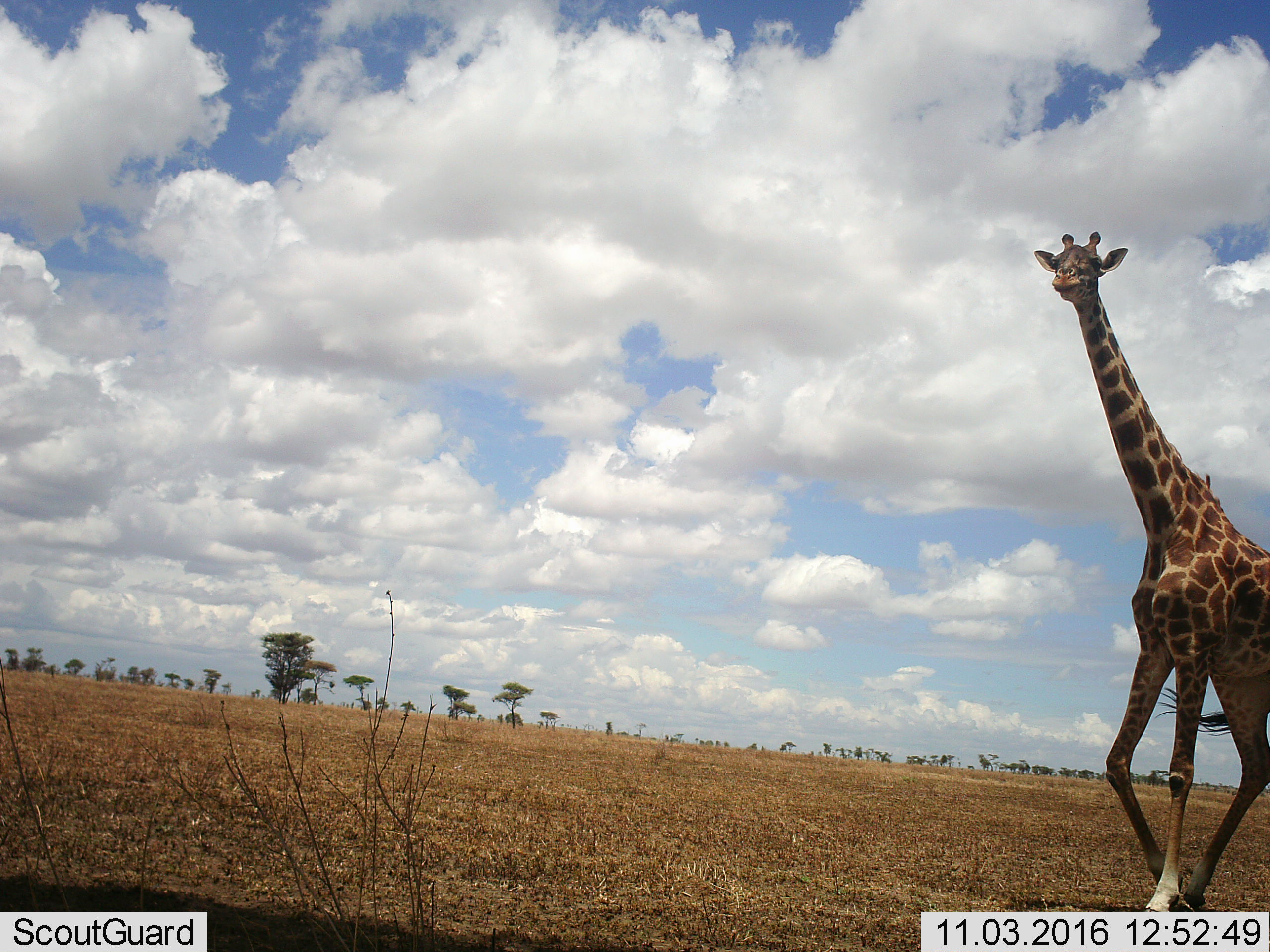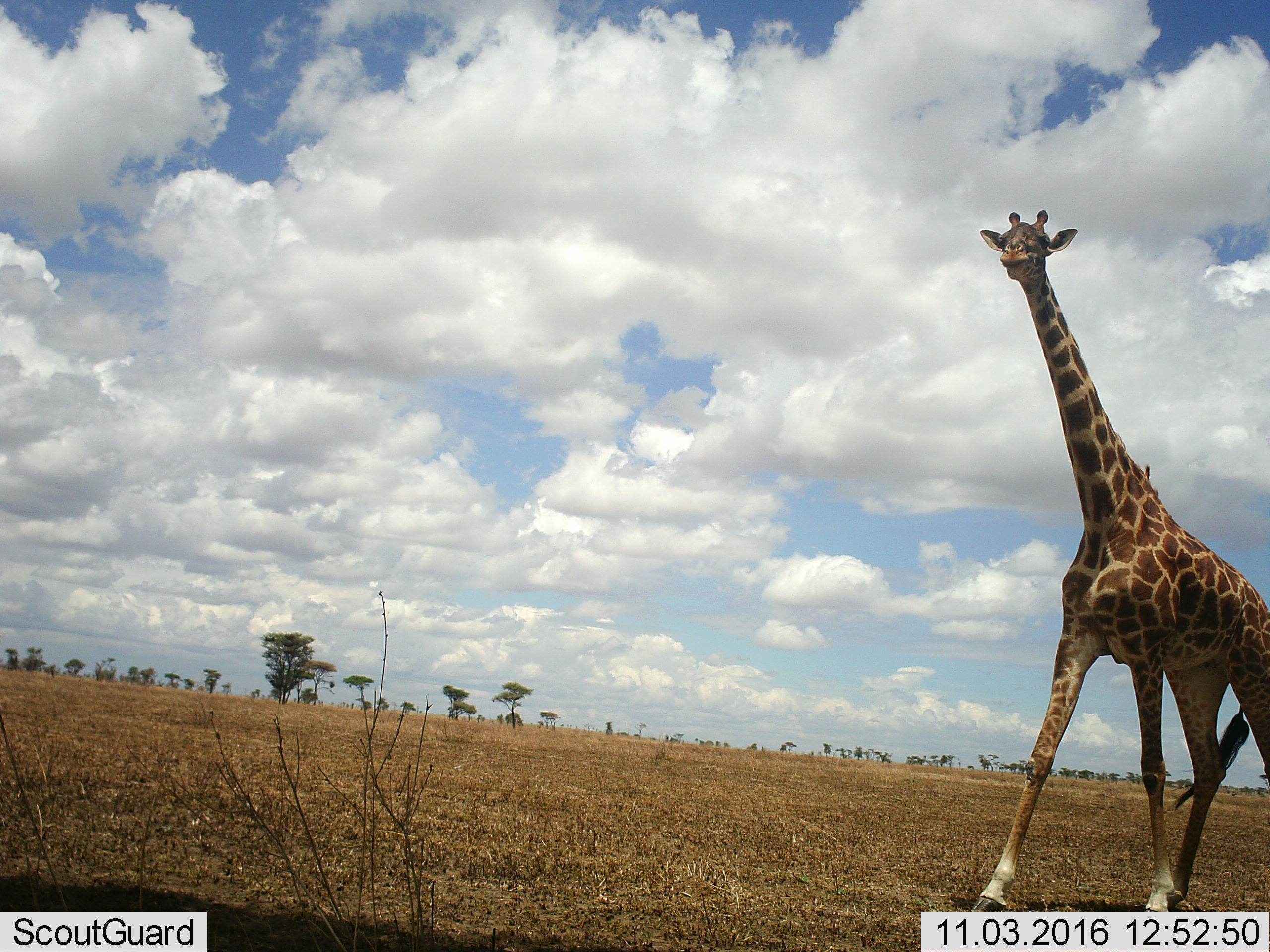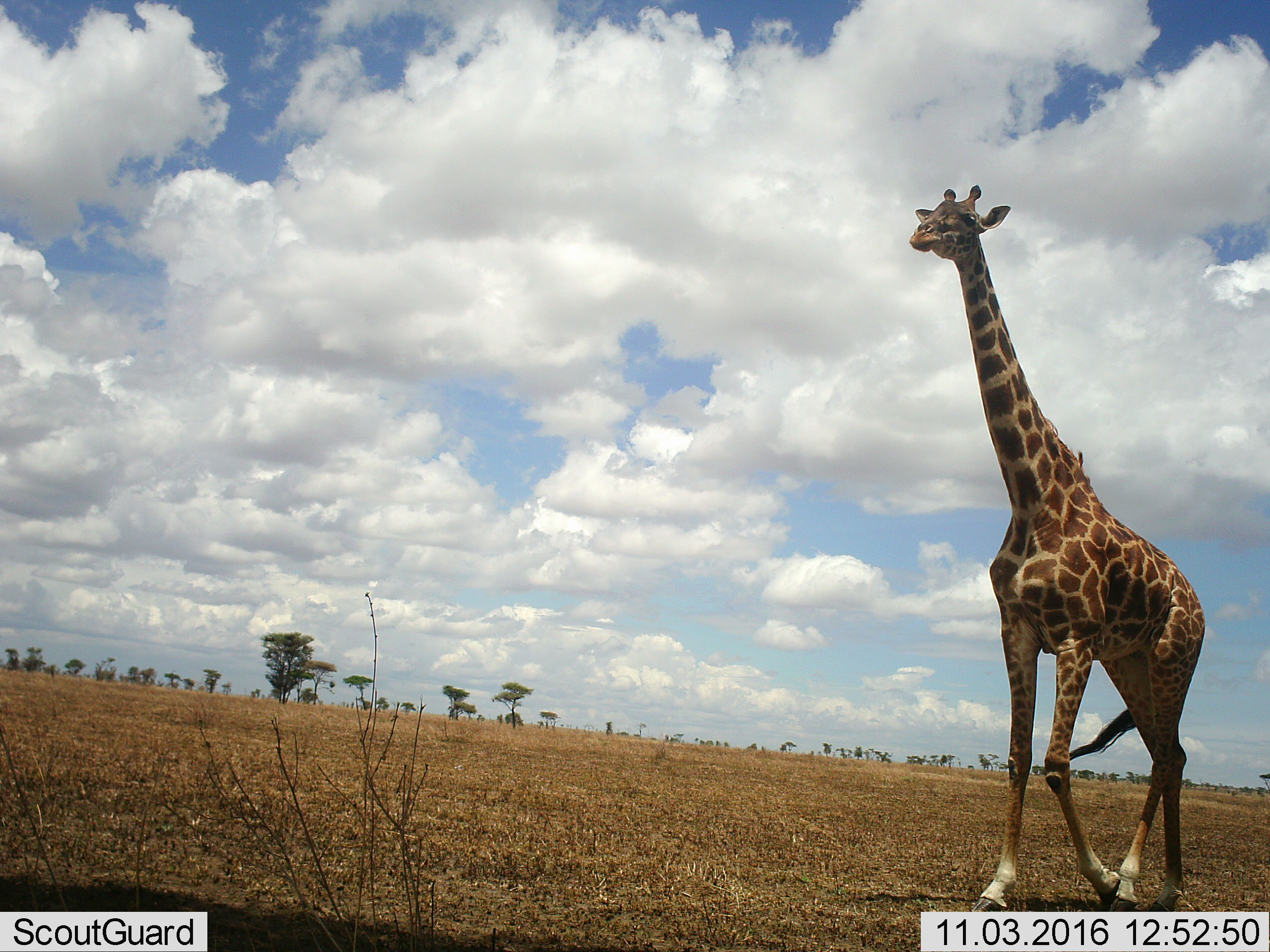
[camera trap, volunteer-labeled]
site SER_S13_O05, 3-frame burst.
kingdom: Animalia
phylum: Chordata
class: Mammalia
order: Artiodactyla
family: Giraffidae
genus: Giraffa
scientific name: Giraffa camelopardalis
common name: giraffe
Giraffe (Giraffa camelopardalis), count 1. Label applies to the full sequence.